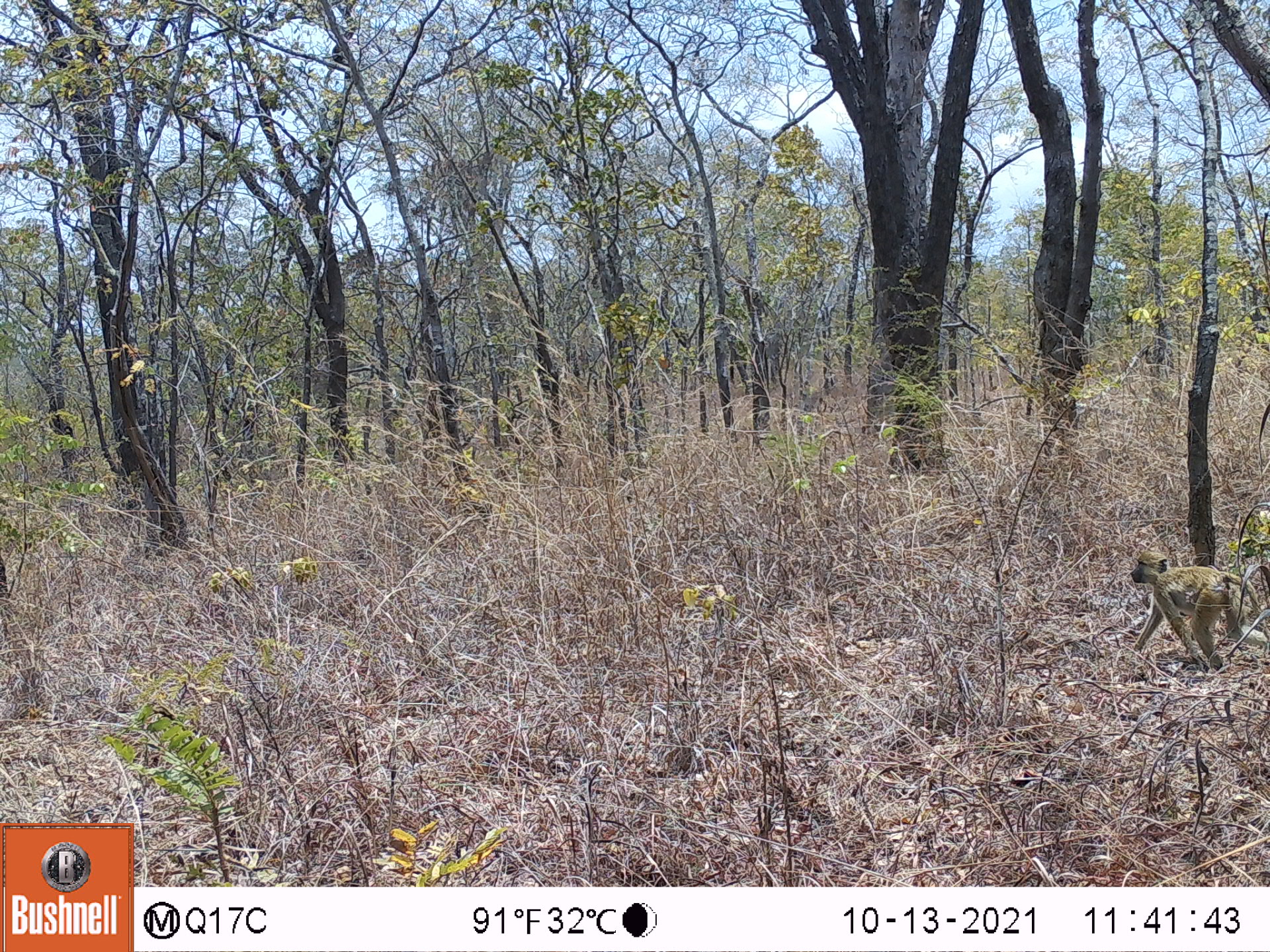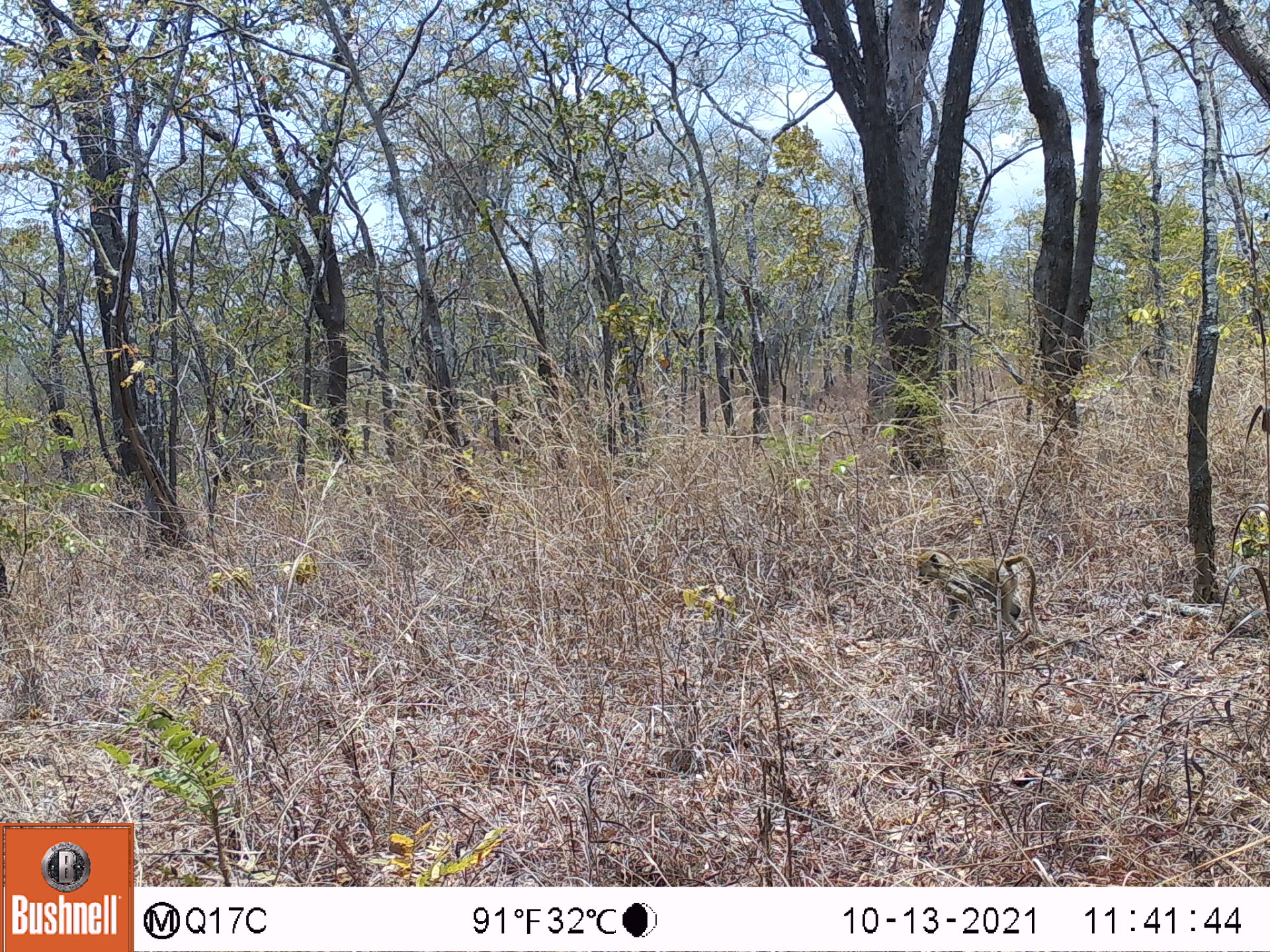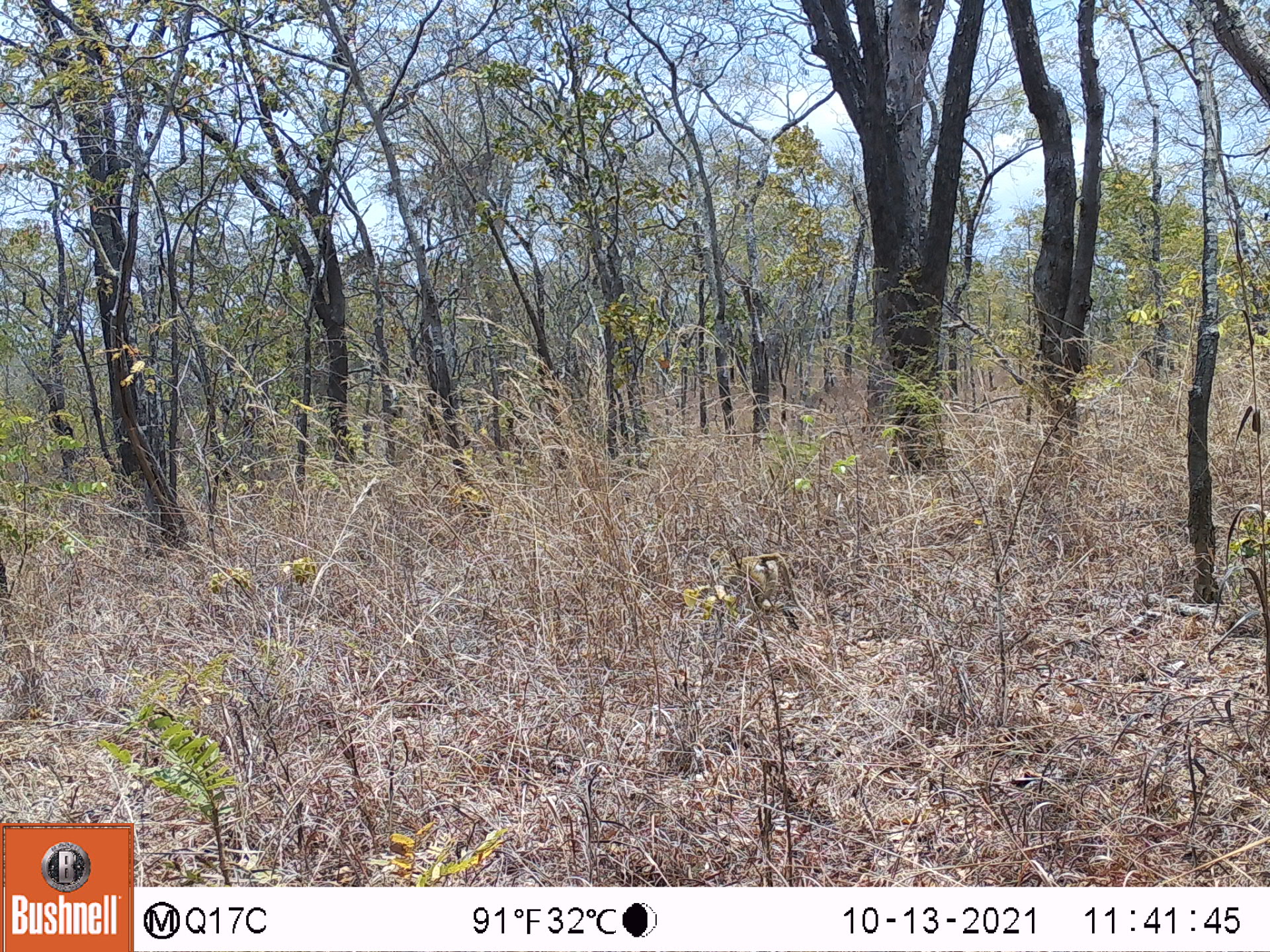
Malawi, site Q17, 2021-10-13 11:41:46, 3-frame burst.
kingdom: Animalia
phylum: Chordata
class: Mammalia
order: Primates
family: Cercopithecidae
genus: Papio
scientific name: Papio cynocephalus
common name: yellow baboon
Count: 1.